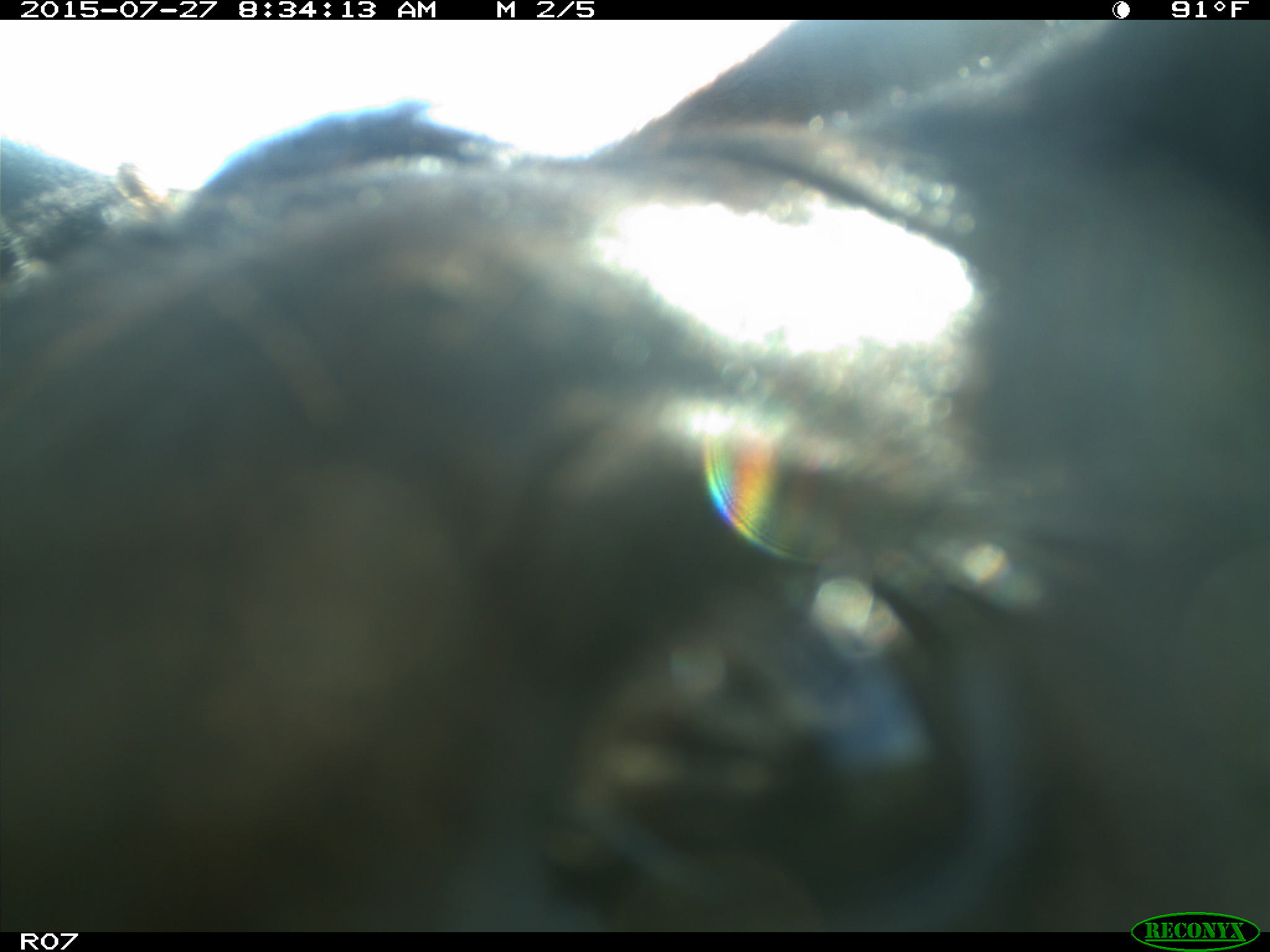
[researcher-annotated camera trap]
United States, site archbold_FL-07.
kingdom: Animalia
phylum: Chordata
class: Mammalia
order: Artiodactyla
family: Bovidae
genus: Bos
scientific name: Bos taurus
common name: domestic cow